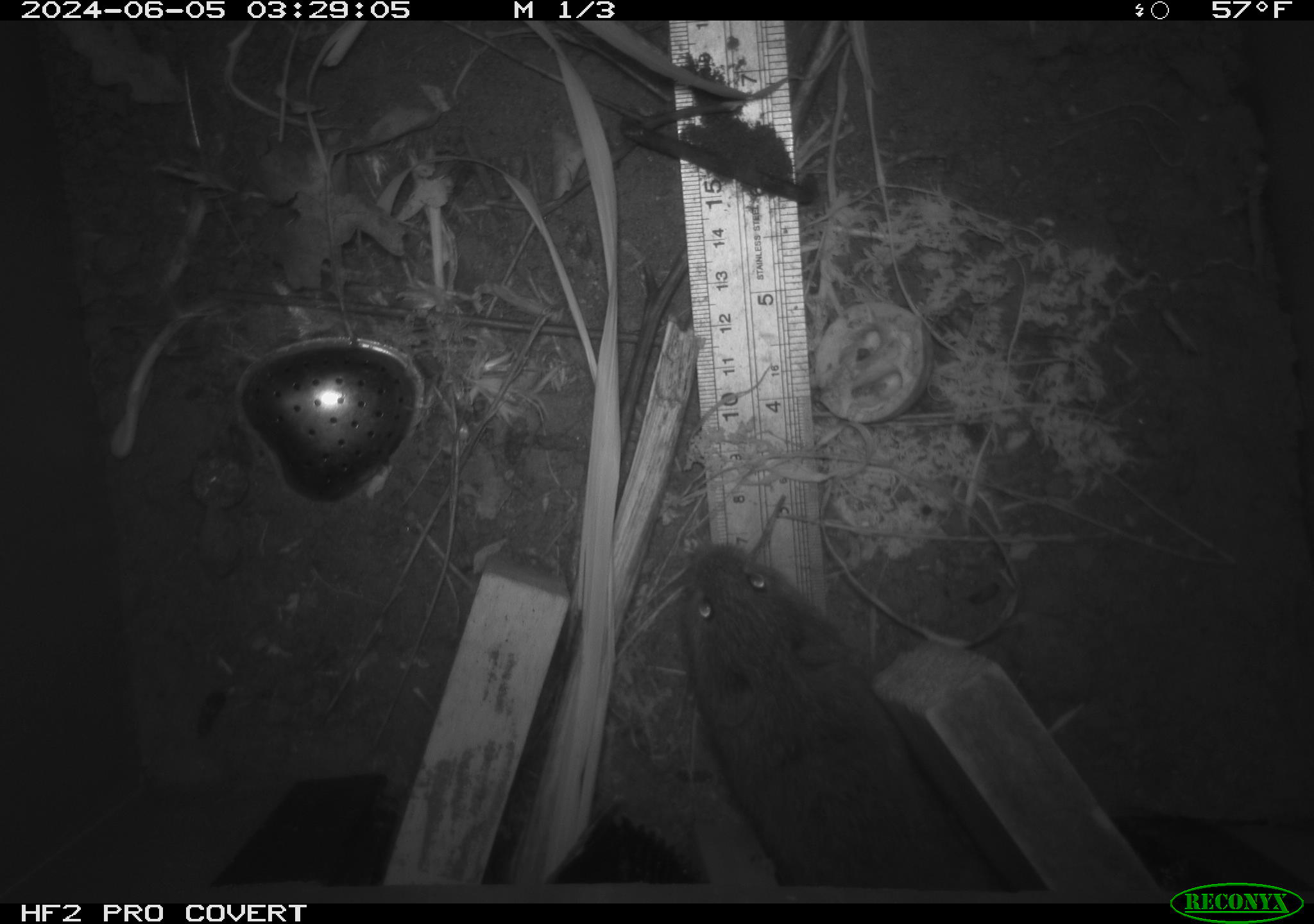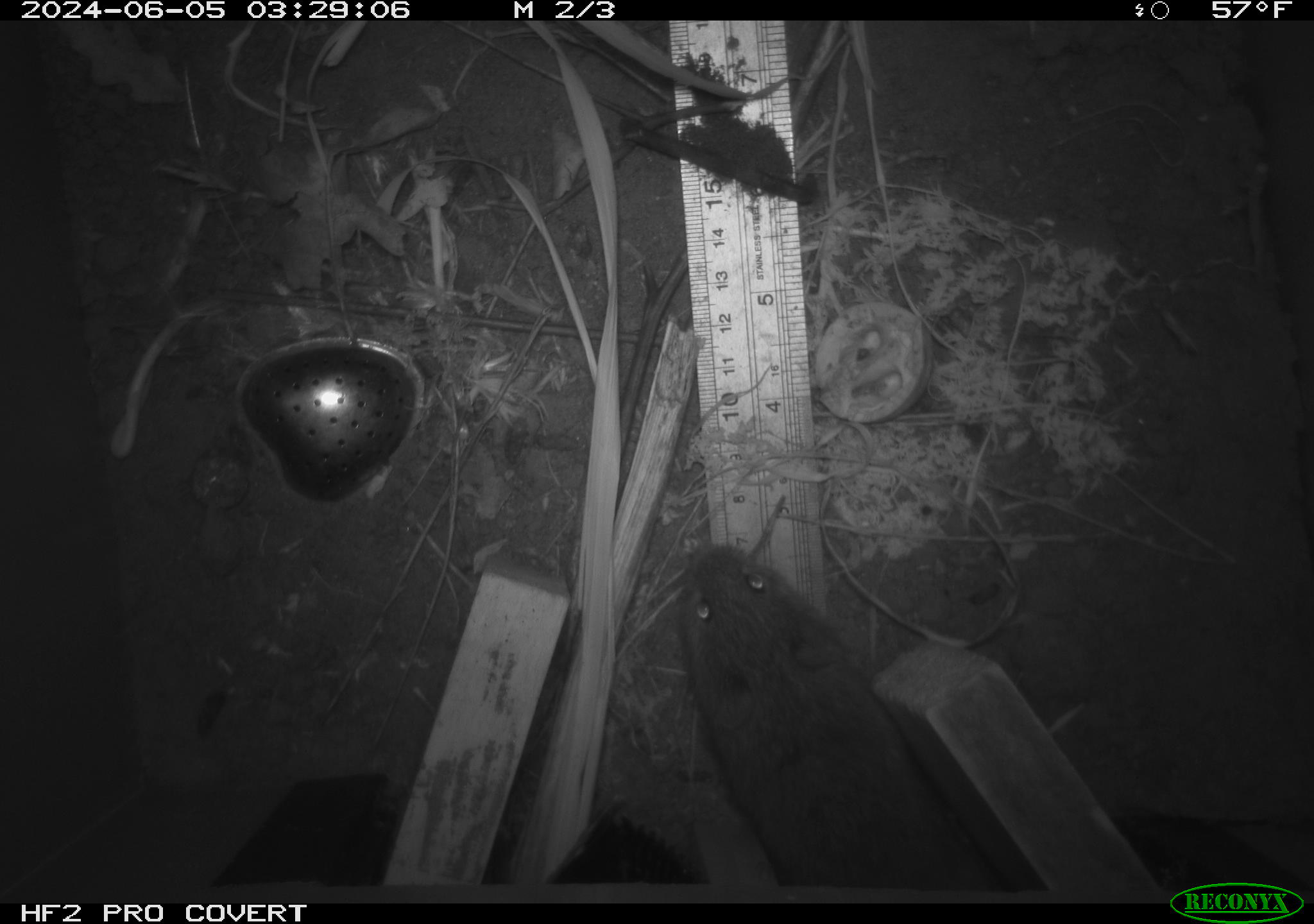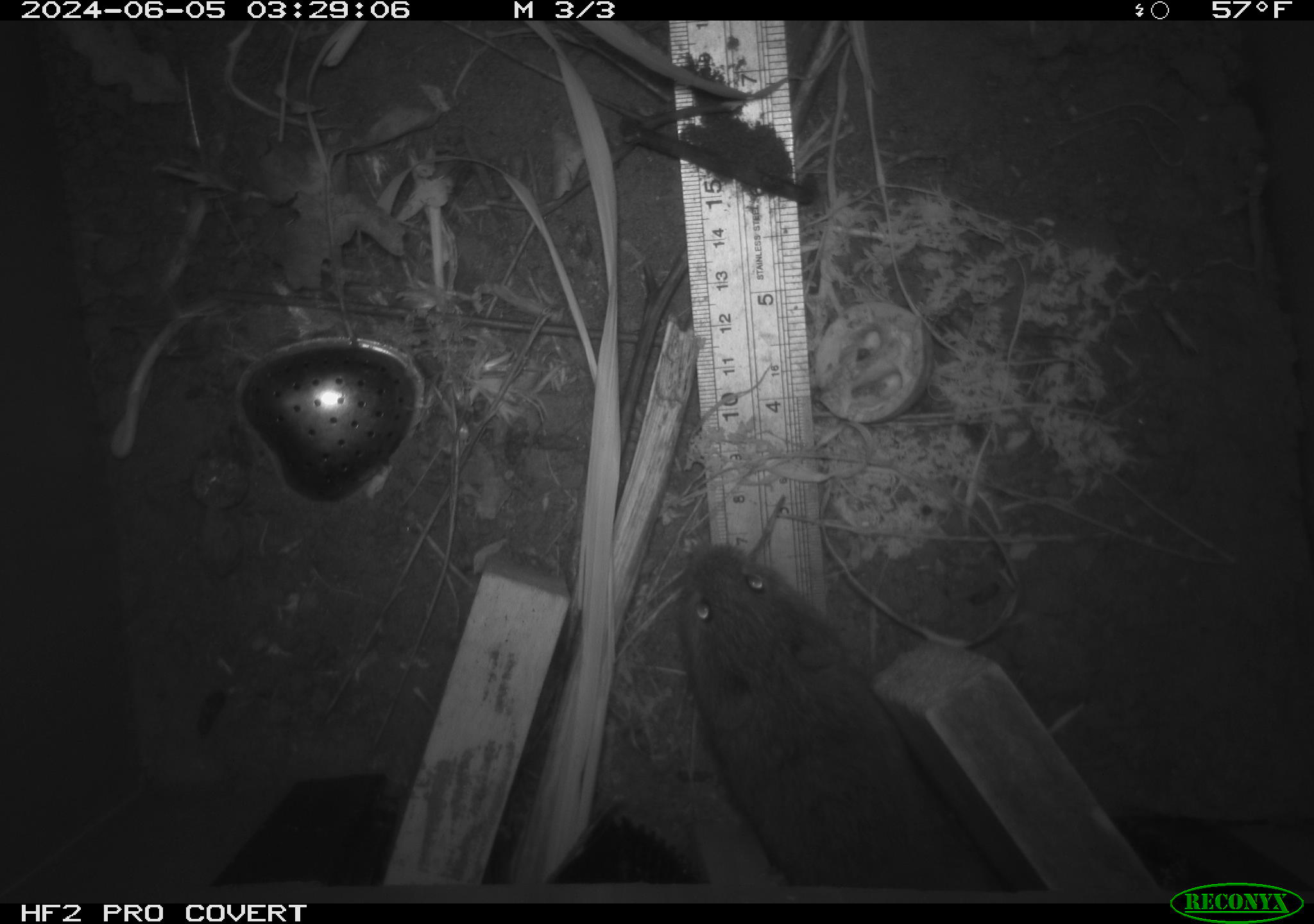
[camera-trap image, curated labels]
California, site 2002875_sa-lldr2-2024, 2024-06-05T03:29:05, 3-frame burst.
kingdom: Animalia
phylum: Chordata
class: Mammalia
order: Rodentia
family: Cricetidae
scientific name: Arvicolinae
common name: voles, lemmings, and muskrats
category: arvicolinae subfamily